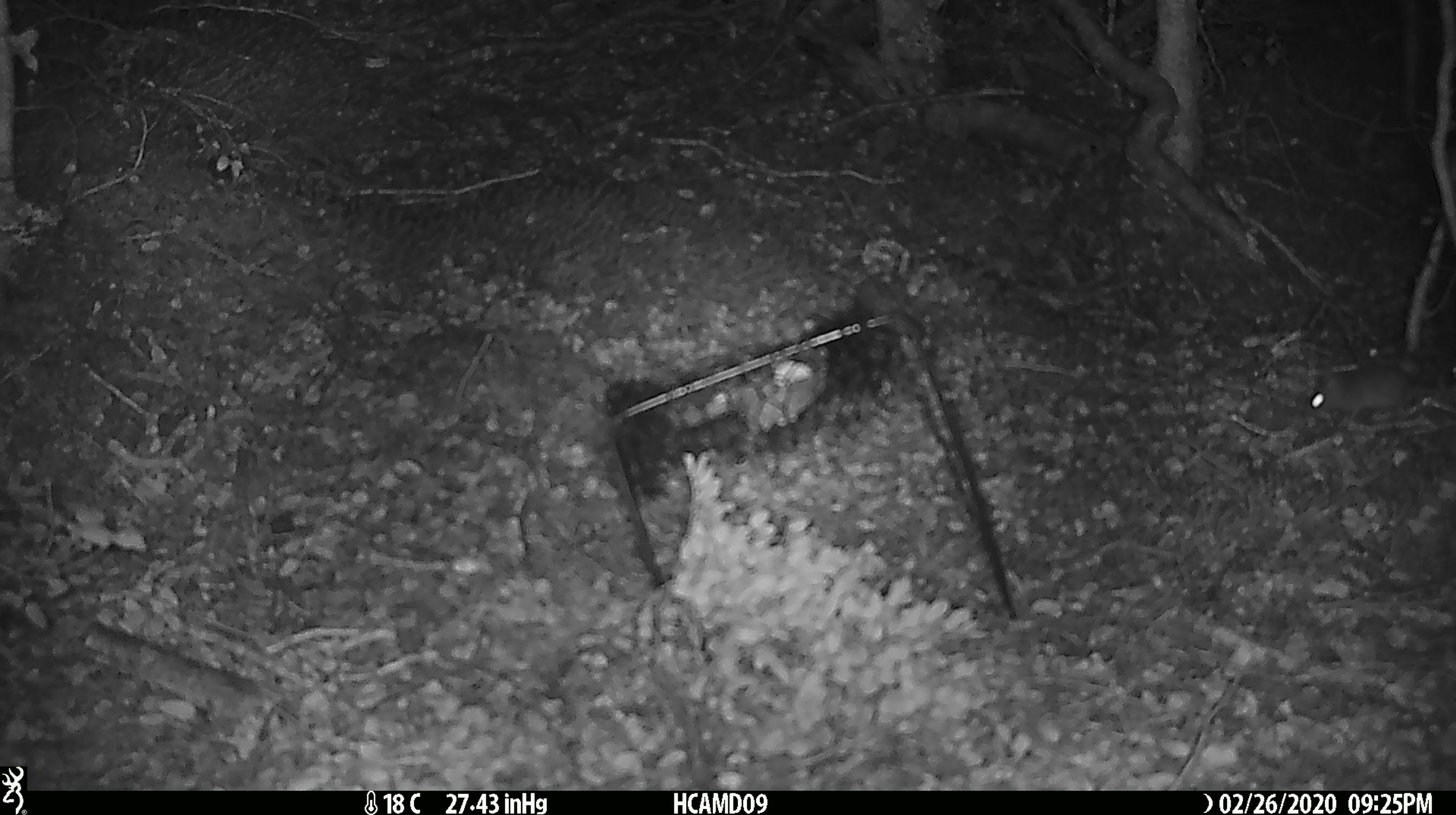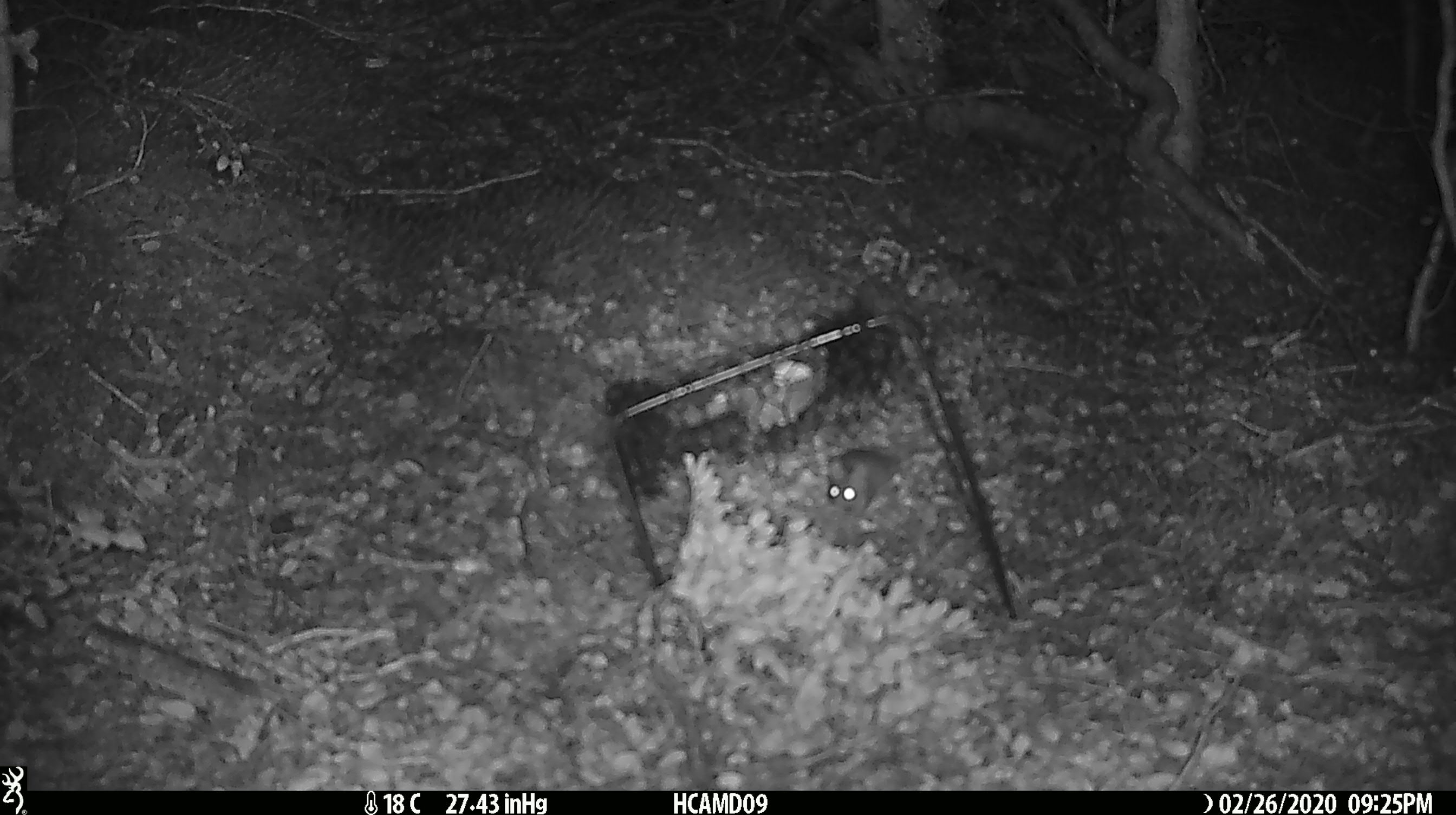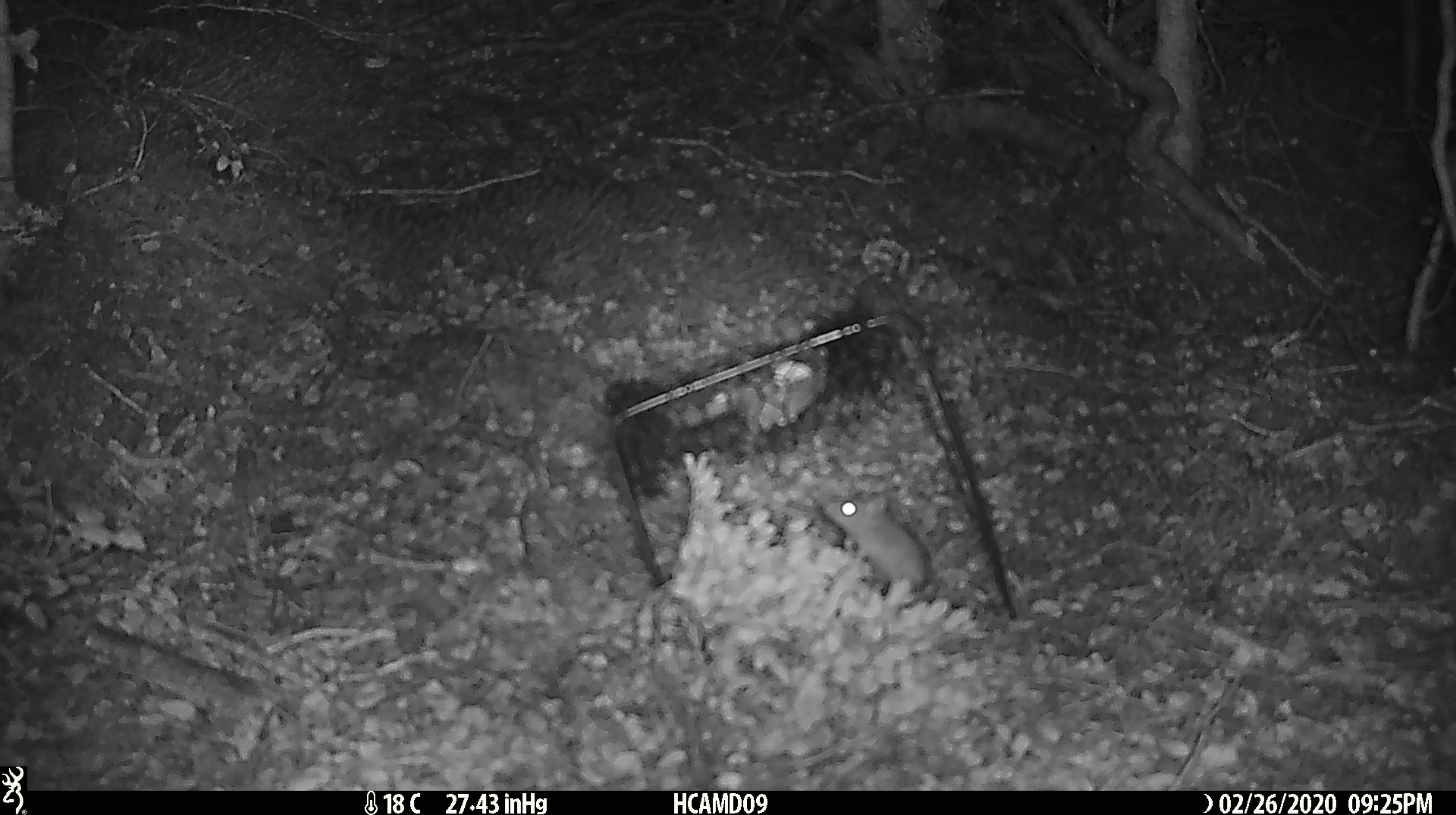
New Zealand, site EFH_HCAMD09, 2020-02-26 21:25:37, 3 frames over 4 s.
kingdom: Animalia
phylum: Chordata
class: Mammalia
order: Rodentia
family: Muridae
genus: Mus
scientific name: Mus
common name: mouse